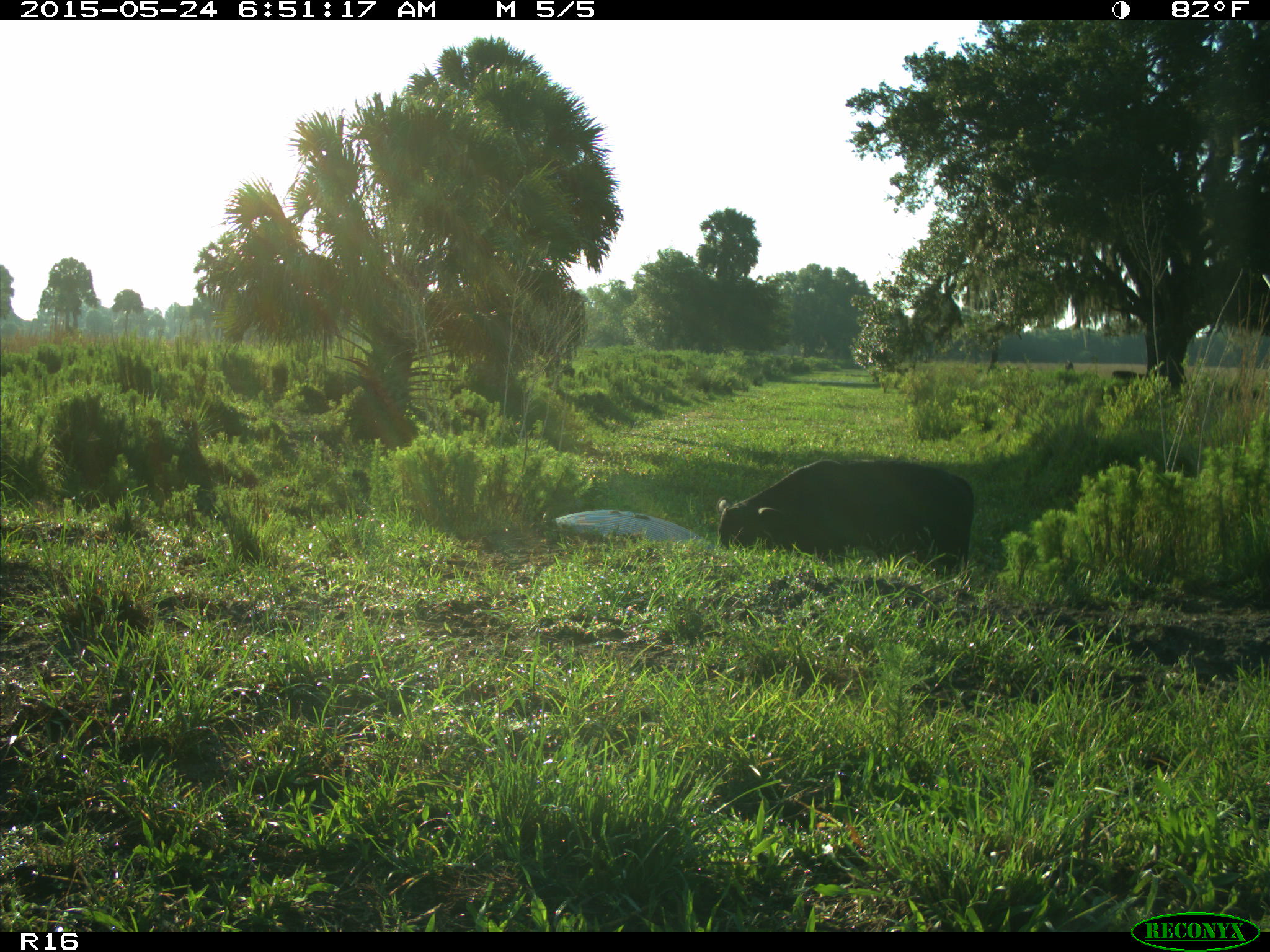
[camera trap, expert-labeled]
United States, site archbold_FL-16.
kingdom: Animalia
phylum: Chordata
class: Mammalia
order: Artiodactyla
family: Bovidae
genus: Bos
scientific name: Bos taurus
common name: domestic cow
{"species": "Bos taurus (domestic cow)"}